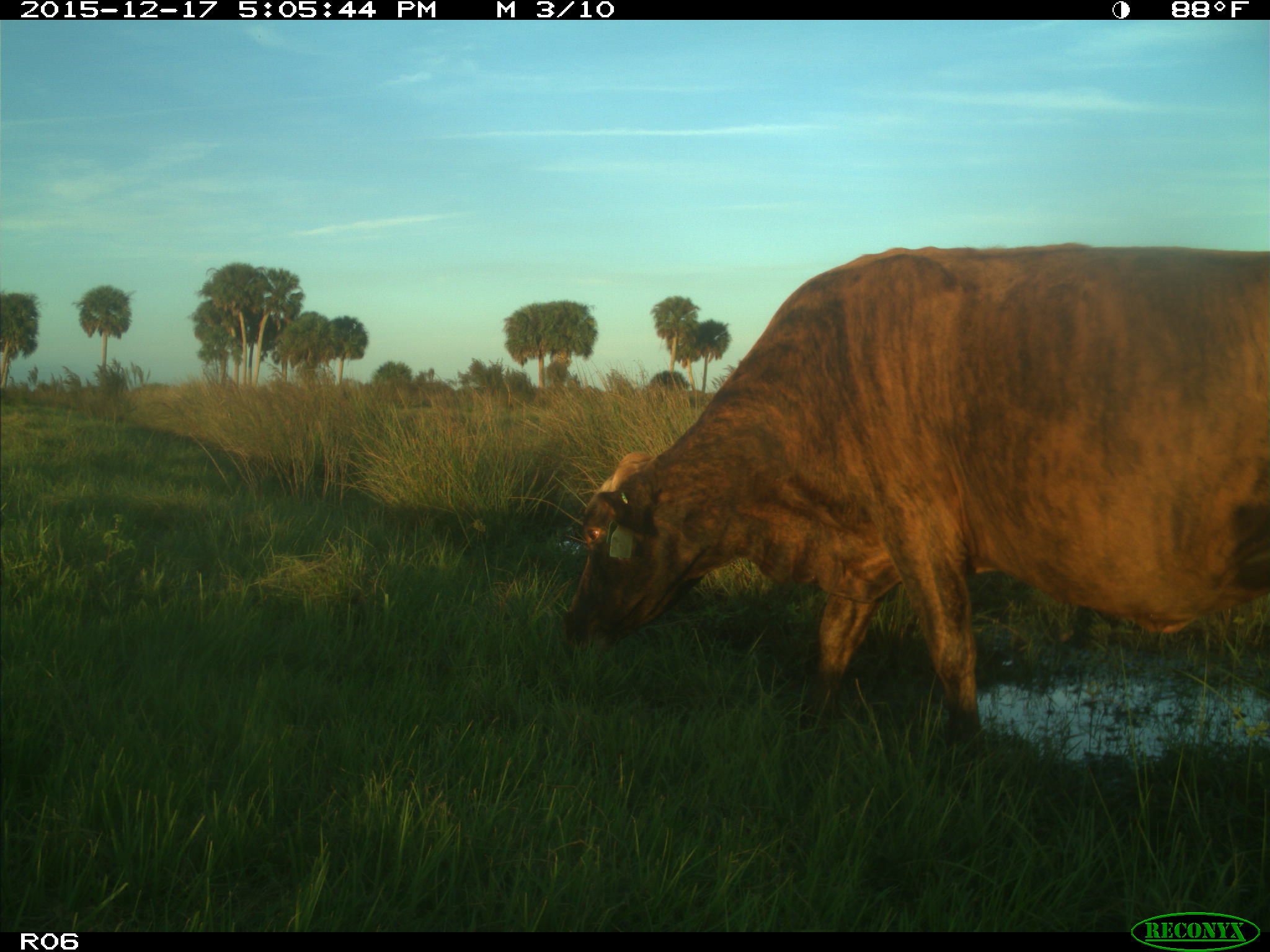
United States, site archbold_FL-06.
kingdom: Animalia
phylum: Chordata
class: Mammalia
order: Artiodactyla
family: Bovidae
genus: Bos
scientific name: Bos taurus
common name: domestic cow